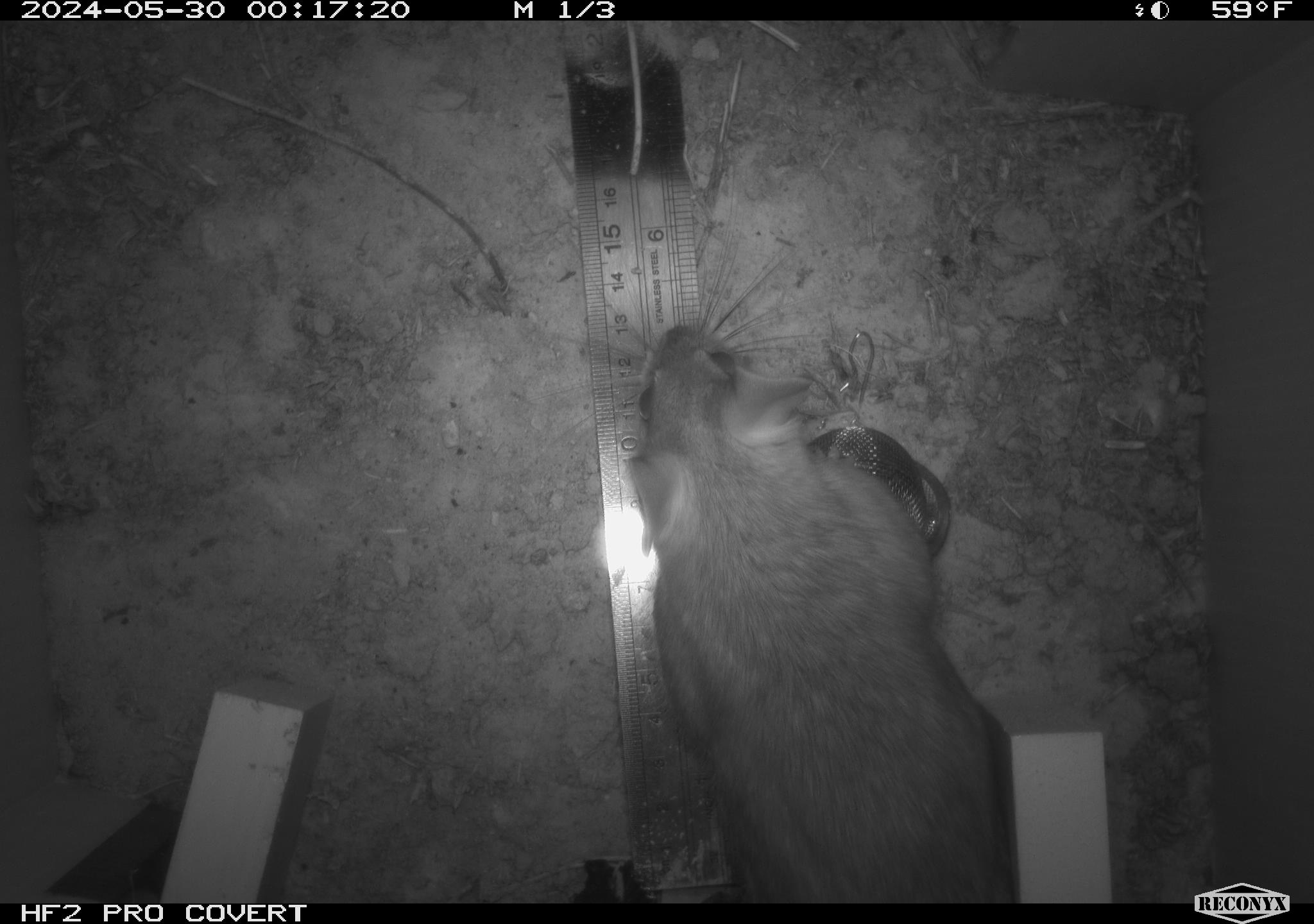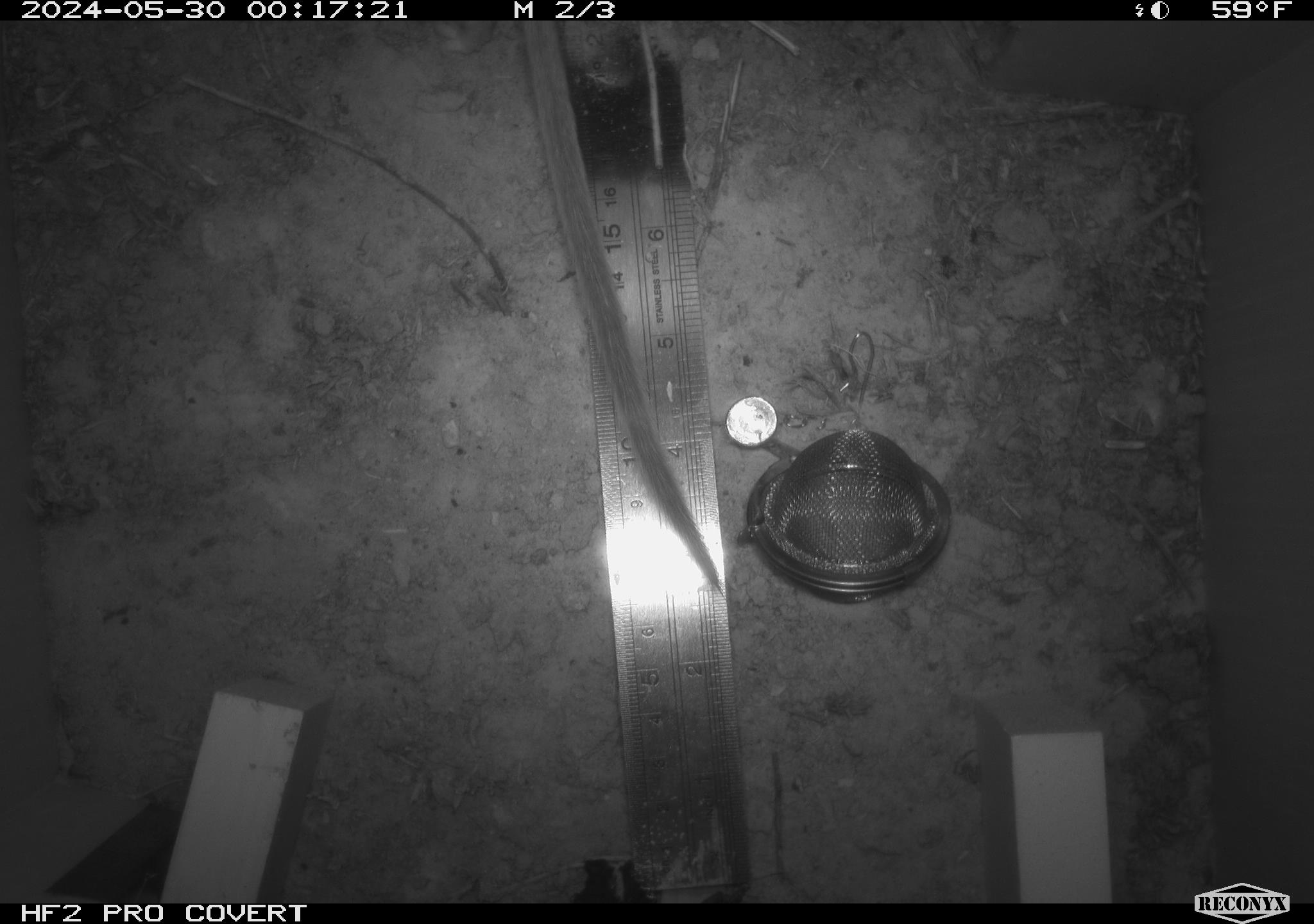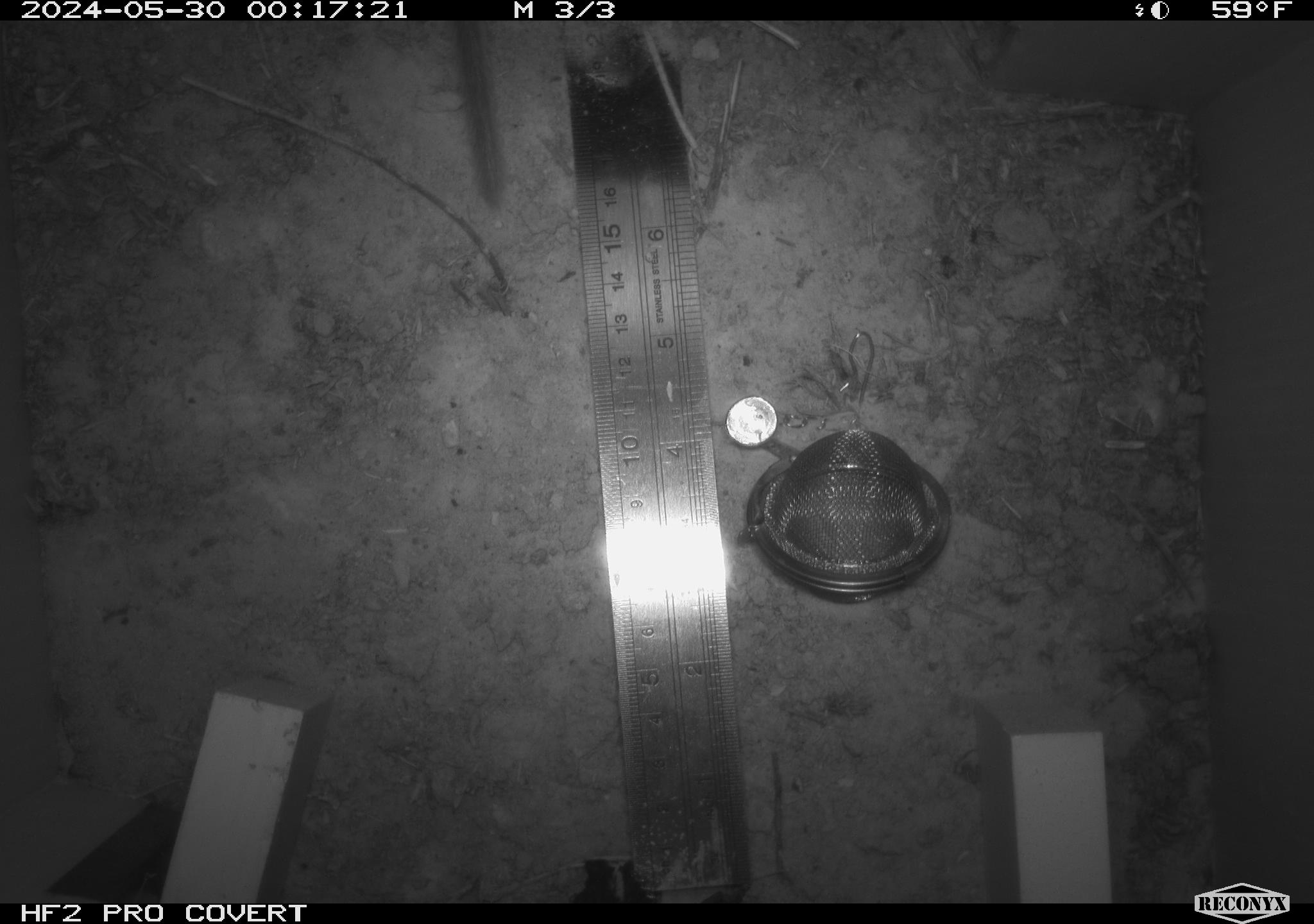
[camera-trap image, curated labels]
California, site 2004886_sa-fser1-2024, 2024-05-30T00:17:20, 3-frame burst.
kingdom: Animalia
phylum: Chordata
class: Mammalia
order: Rodentia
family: Sciuridae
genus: Neotamias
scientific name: Neotamias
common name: western chipmunks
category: neotamias species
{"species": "neotamias species (western chipmunks) (Neotamias)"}